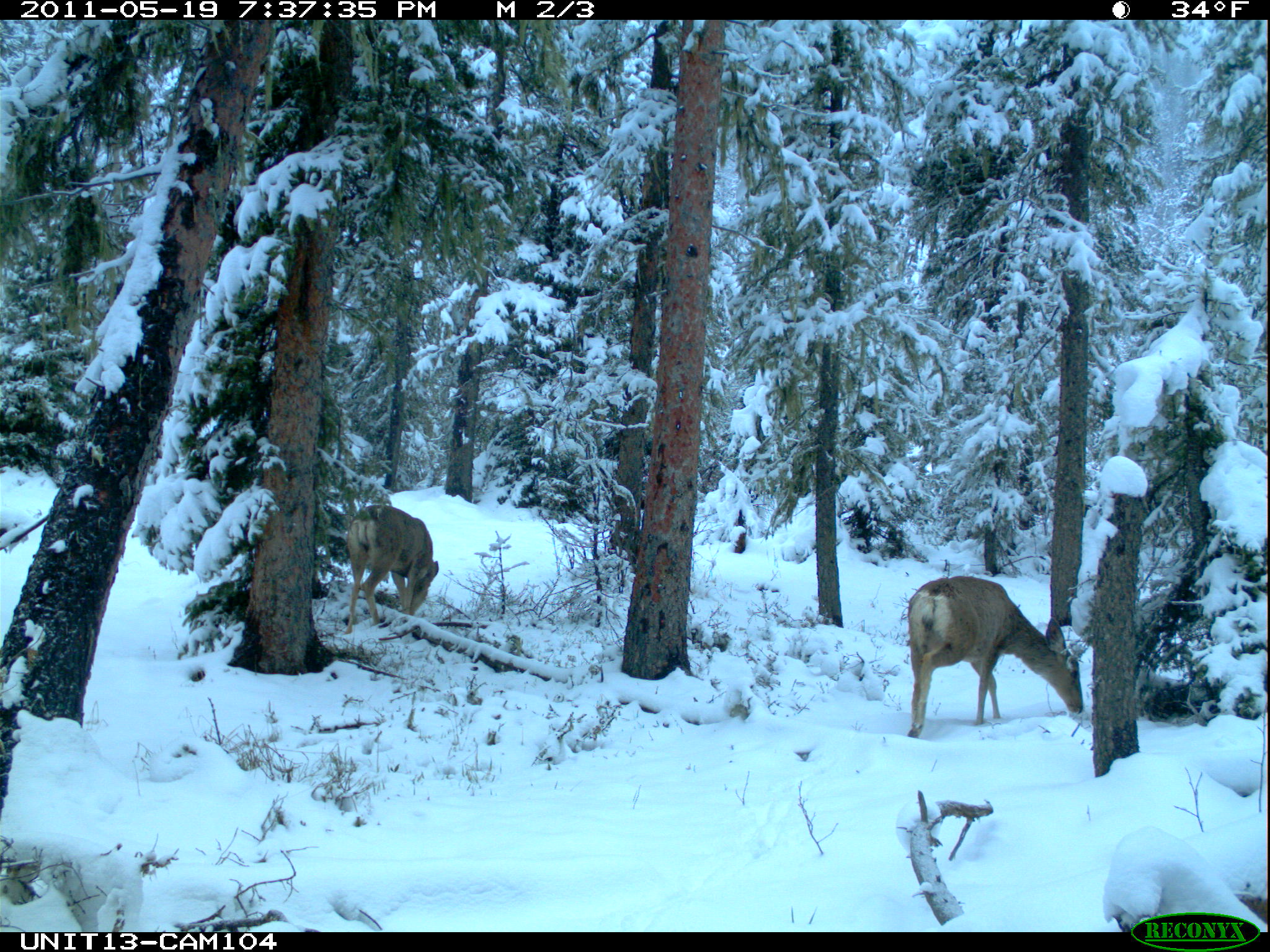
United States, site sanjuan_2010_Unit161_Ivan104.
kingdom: Animalia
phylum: Chordata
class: Mammalia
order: Artiodactyla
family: Cervidae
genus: Odocoileus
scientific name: Odocoileus hemionus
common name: mule deer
Odocoileus hemionus (mule deer).